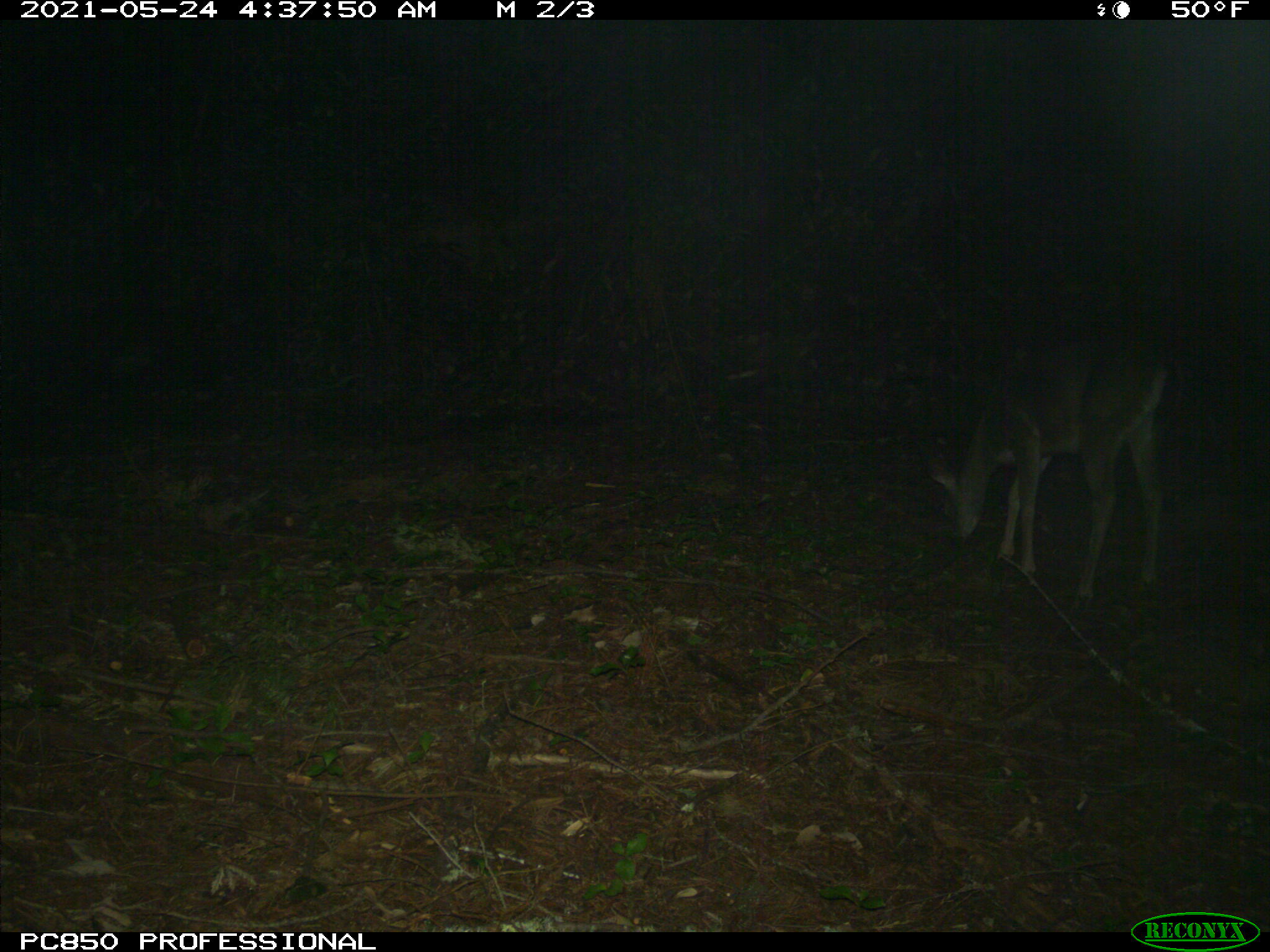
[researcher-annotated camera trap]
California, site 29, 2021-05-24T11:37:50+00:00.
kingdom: Animalia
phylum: Chordata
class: Mammalia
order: Artiodactyla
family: Cervidae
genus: Odocoileus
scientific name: Odocoileus hemionus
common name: mule deer